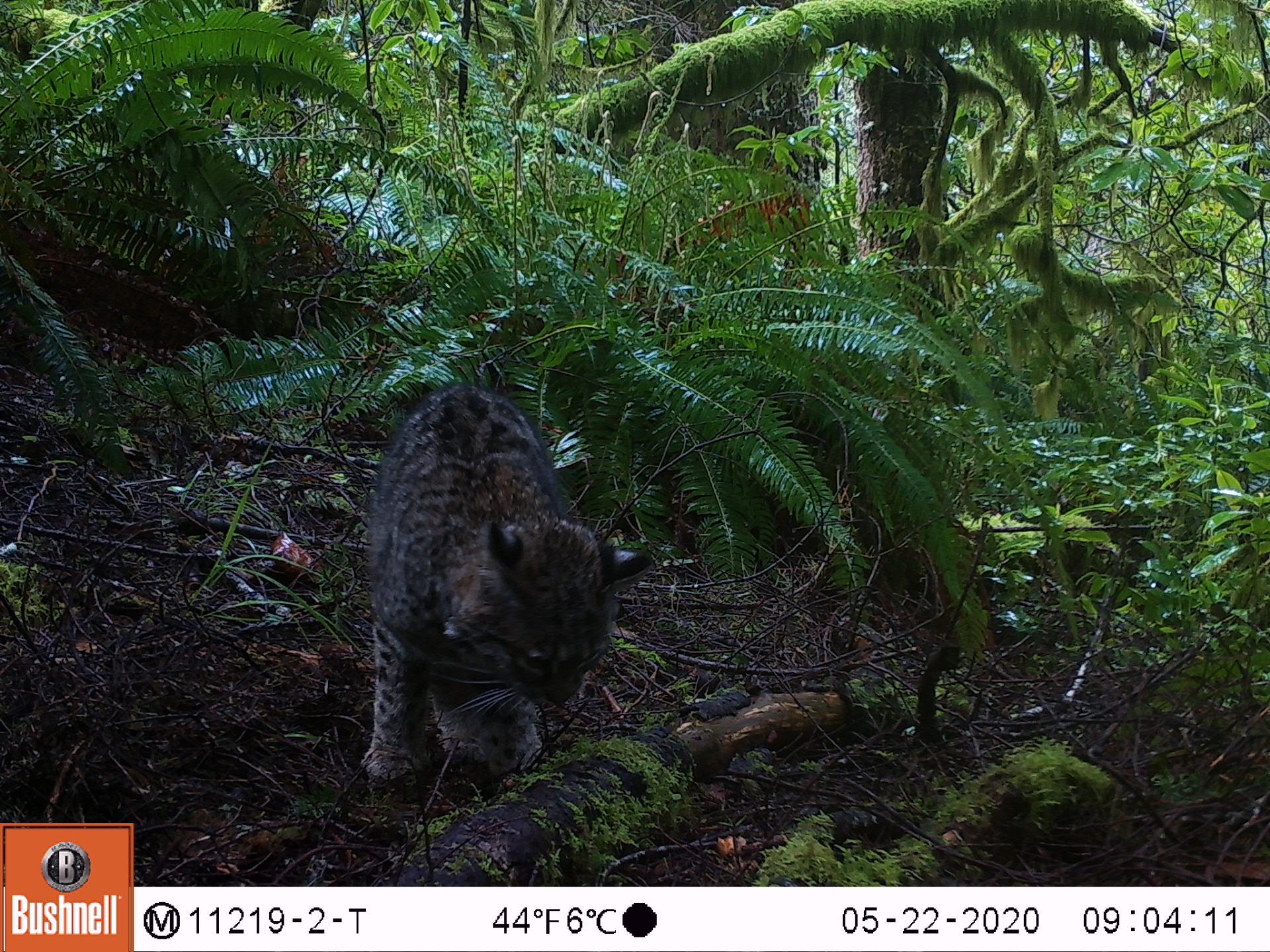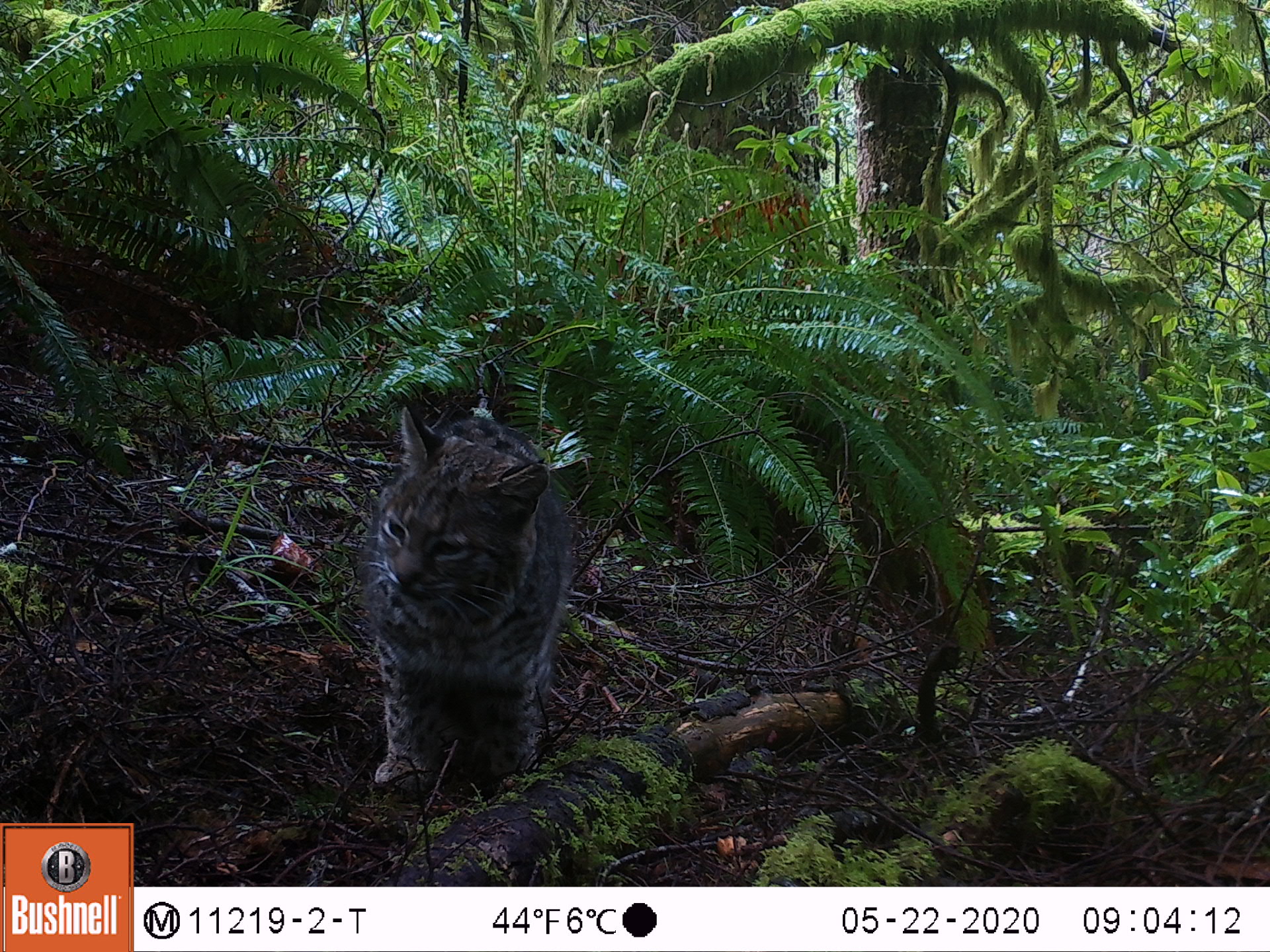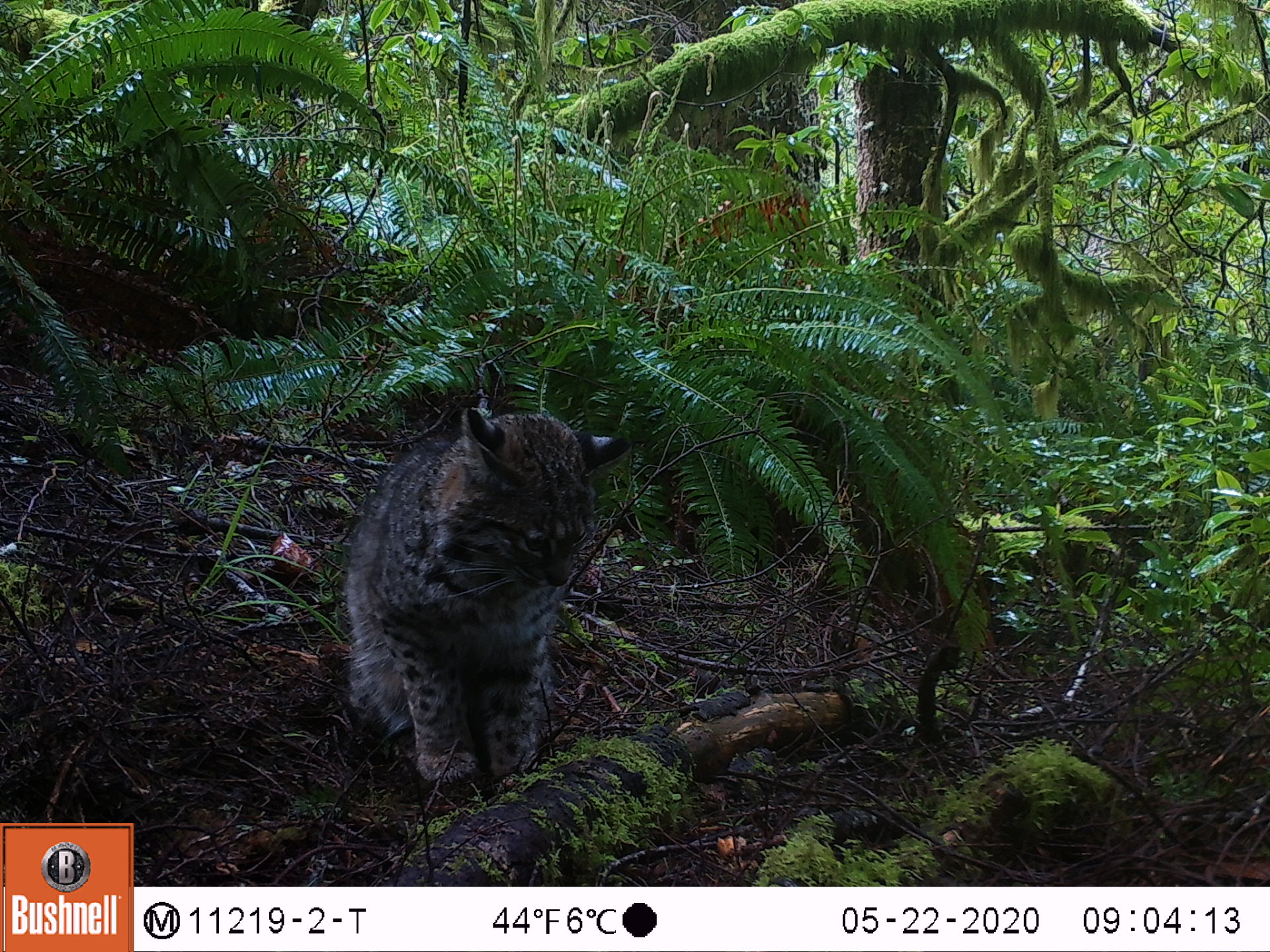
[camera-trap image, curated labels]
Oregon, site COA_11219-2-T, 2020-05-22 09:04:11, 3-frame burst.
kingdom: Animalia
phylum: Chordata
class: Mammalia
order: Carnivora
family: Felidae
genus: Lynx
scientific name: Lynx rufus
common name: bobcat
Bobcat (Lynx rufus).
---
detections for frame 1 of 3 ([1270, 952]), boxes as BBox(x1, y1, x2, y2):
bobcat: BBox(337, 368, 663, 808)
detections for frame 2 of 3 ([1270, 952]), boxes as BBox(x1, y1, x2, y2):
bobcat: BBox(340, 390, 599, 810)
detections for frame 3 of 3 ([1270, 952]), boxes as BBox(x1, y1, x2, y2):
bobcat: BBox(321, 396, 645, 802)